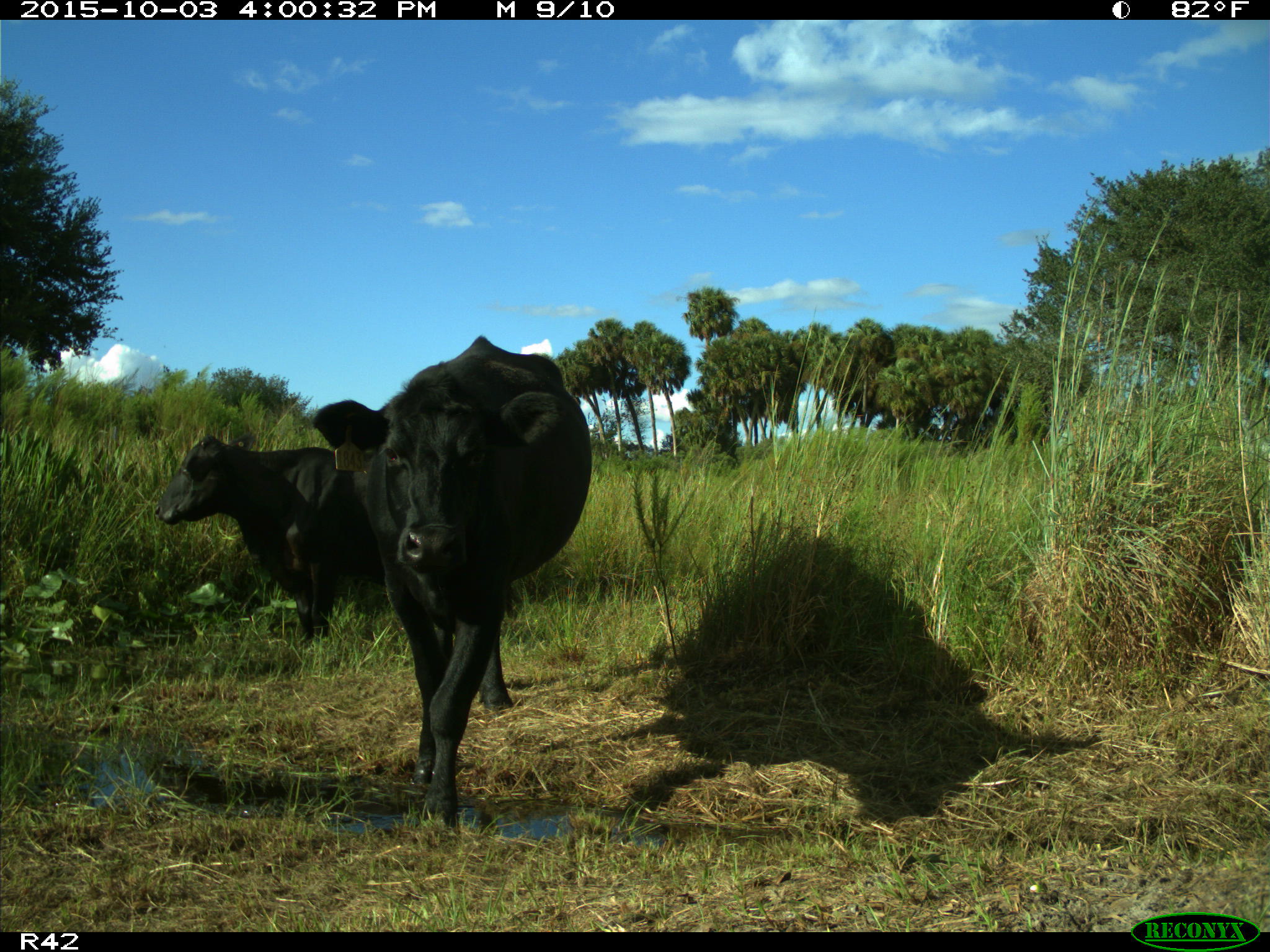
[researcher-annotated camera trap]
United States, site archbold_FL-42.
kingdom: Animalia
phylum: Chordata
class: Mammalia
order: Artiodactyla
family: Bovidae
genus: Bos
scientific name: Bos taurus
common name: domestic cow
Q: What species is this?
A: Bos taurus (domestic cow).